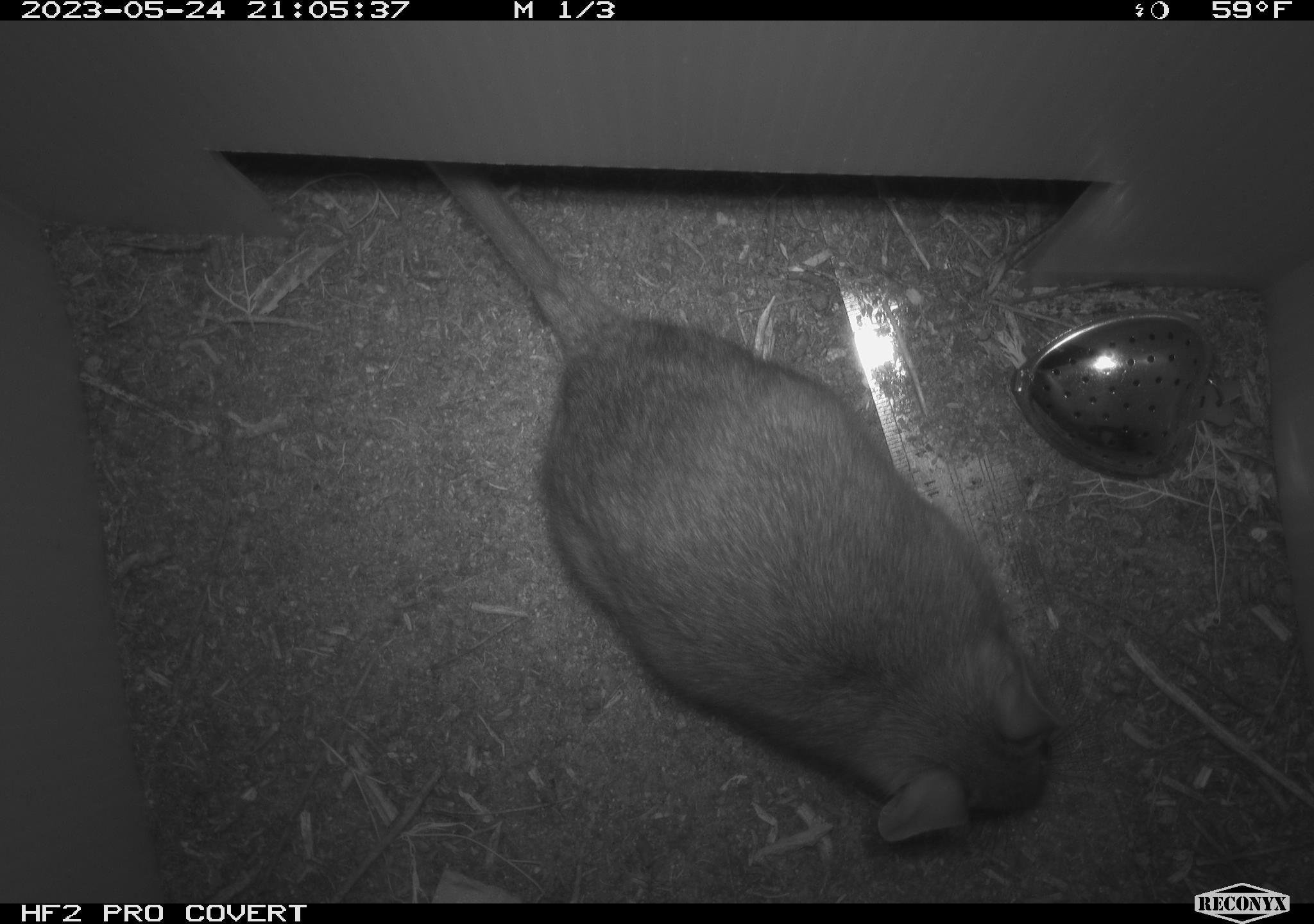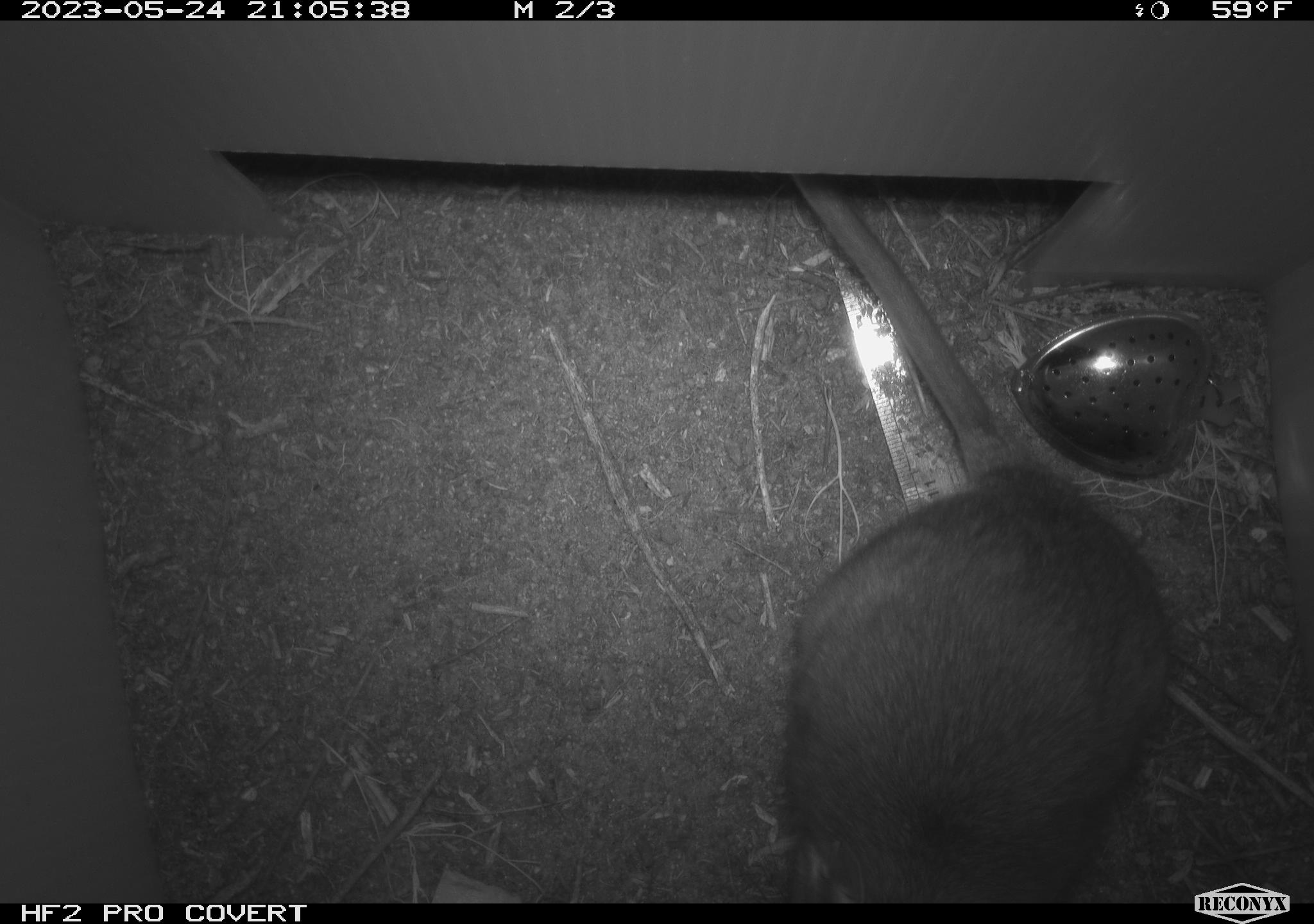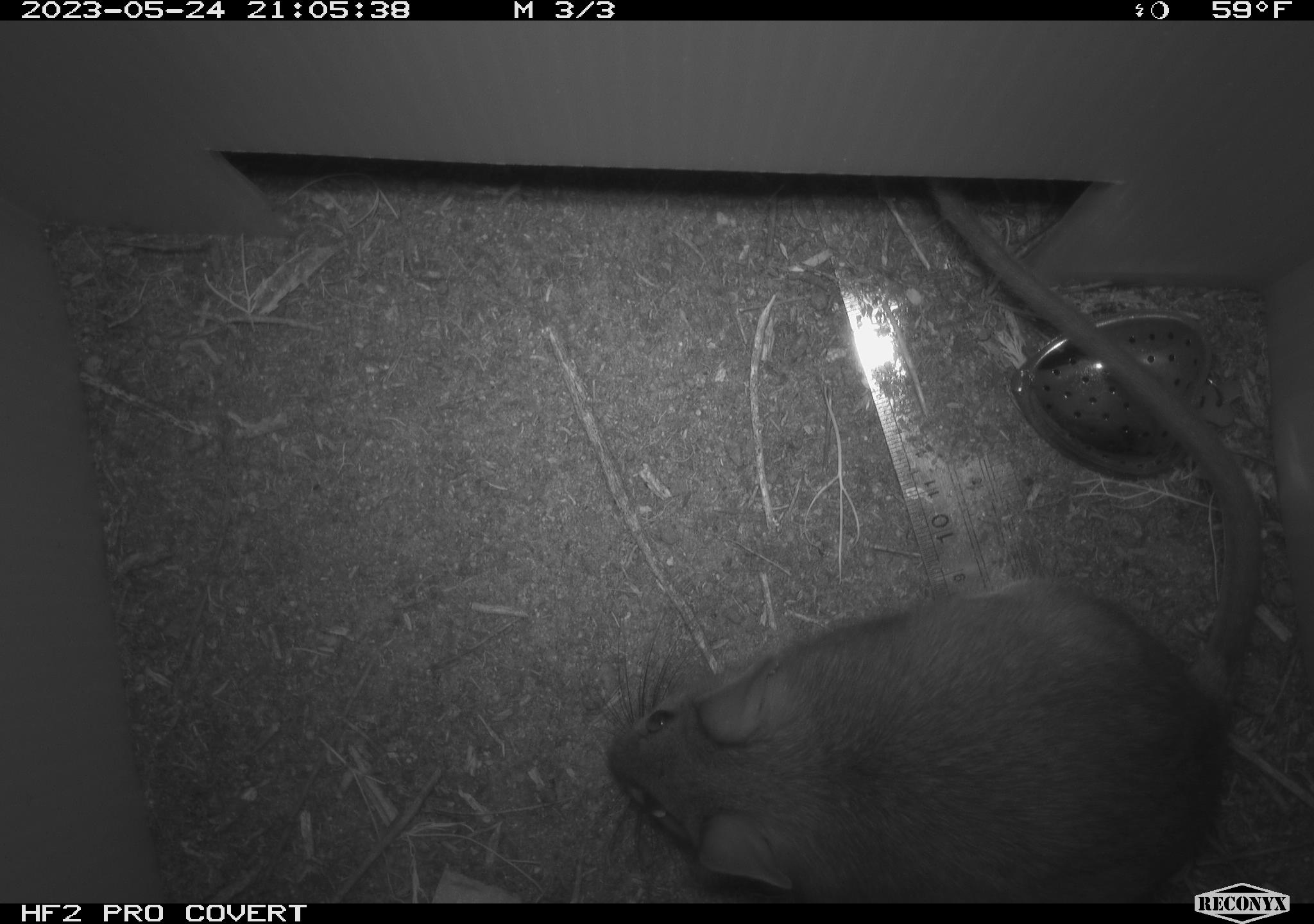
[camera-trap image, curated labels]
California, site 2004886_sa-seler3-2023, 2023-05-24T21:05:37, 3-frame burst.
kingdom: Animalia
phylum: Chordata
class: Mammalia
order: Rodentia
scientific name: Rodentia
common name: woodrat or rat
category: woodrat or rat species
Woodrat or rat species (woodrat or rat) (Rodentia).